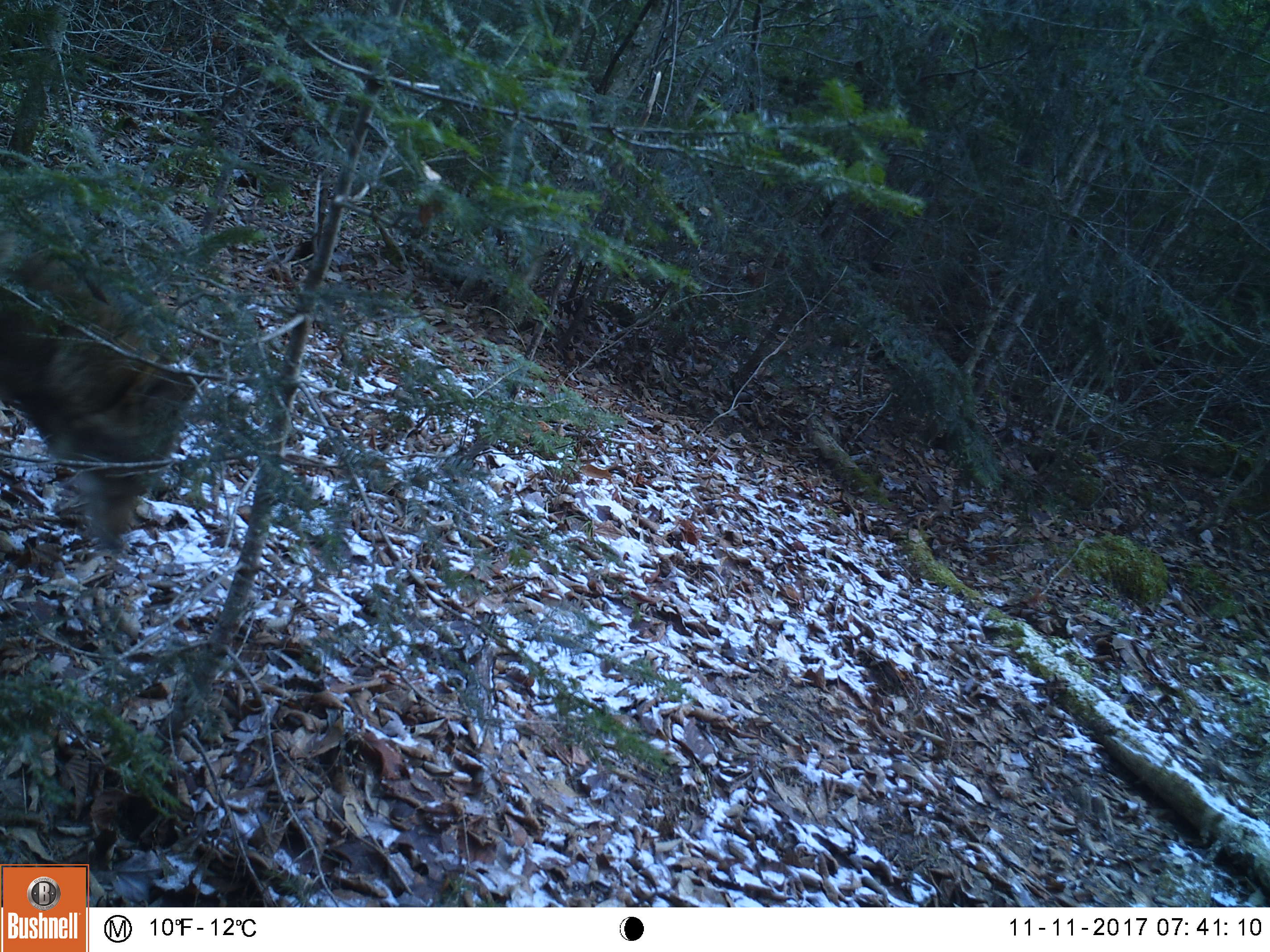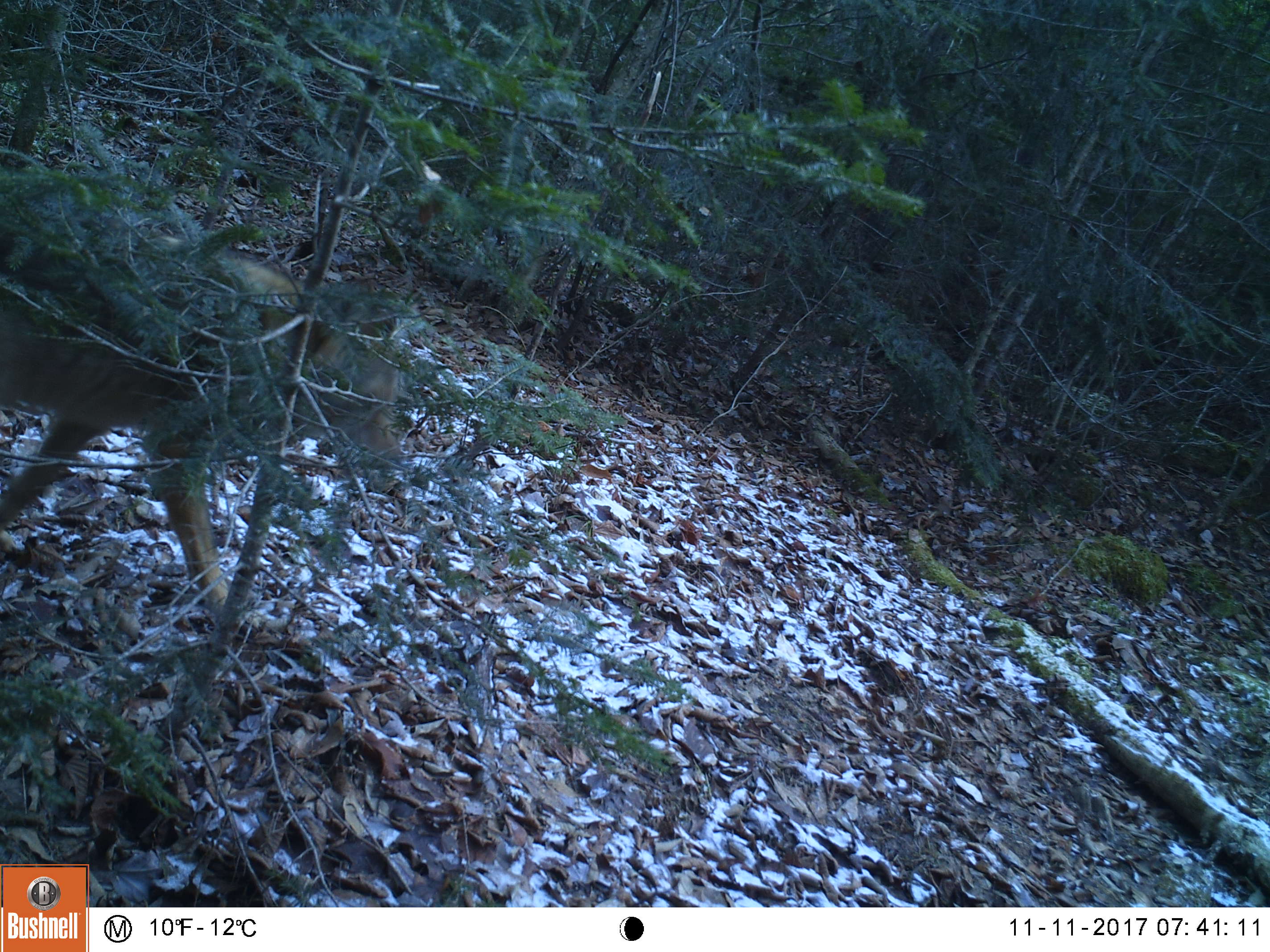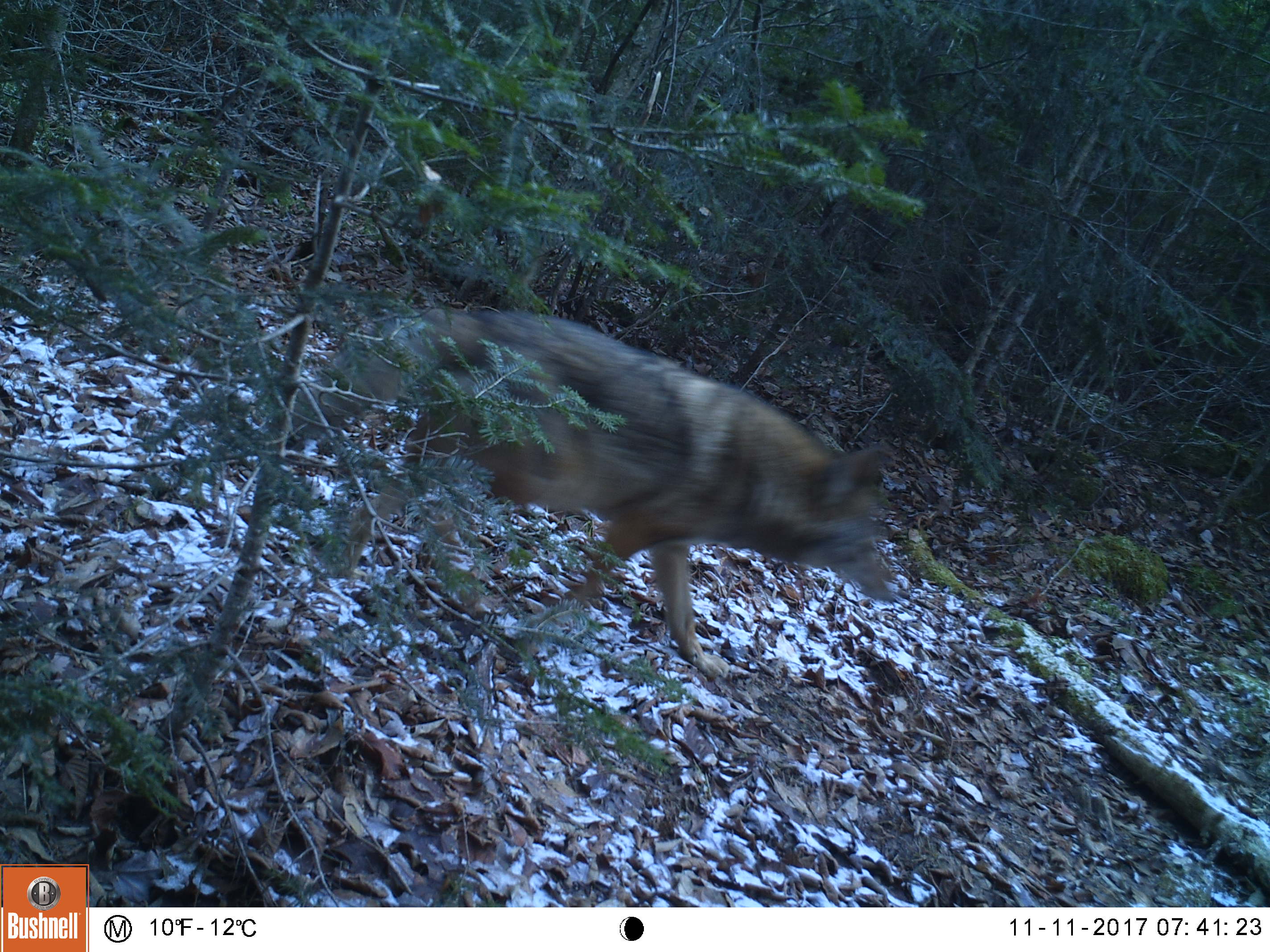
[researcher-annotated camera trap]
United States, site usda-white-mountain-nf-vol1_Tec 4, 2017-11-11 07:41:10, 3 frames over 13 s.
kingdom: Animalia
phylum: Chordata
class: Mammalia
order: Carnivora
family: Canidae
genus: Canis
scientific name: Canis latrans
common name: coyote